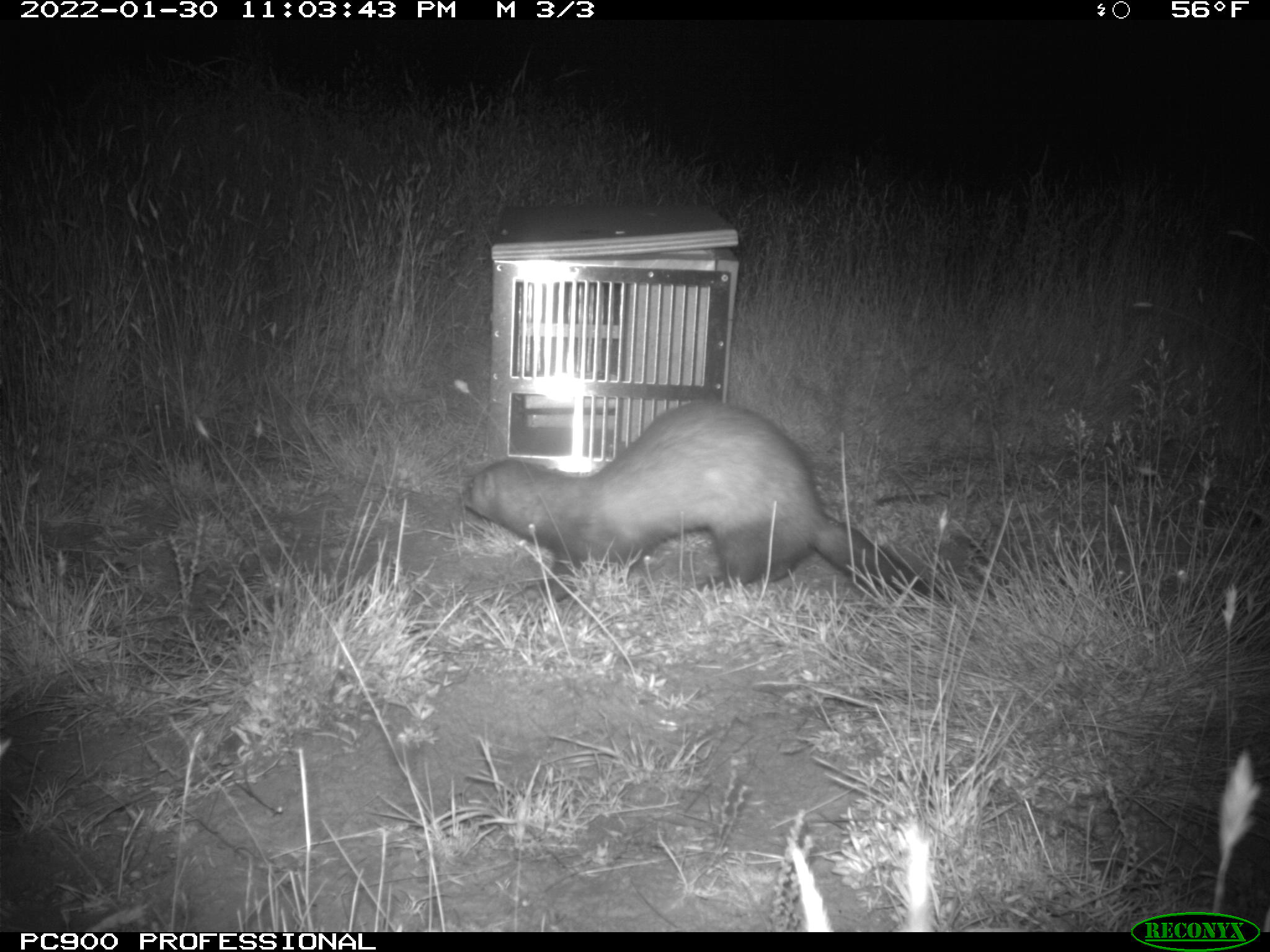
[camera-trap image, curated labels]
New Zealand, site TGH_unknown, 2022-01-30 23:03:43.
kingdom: Animalia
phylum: Chordata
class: Mammalia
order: Carnivora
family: Mustelidae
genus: Mustela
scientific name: Mustela furo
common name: ferret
Ferret (Mustela furo).